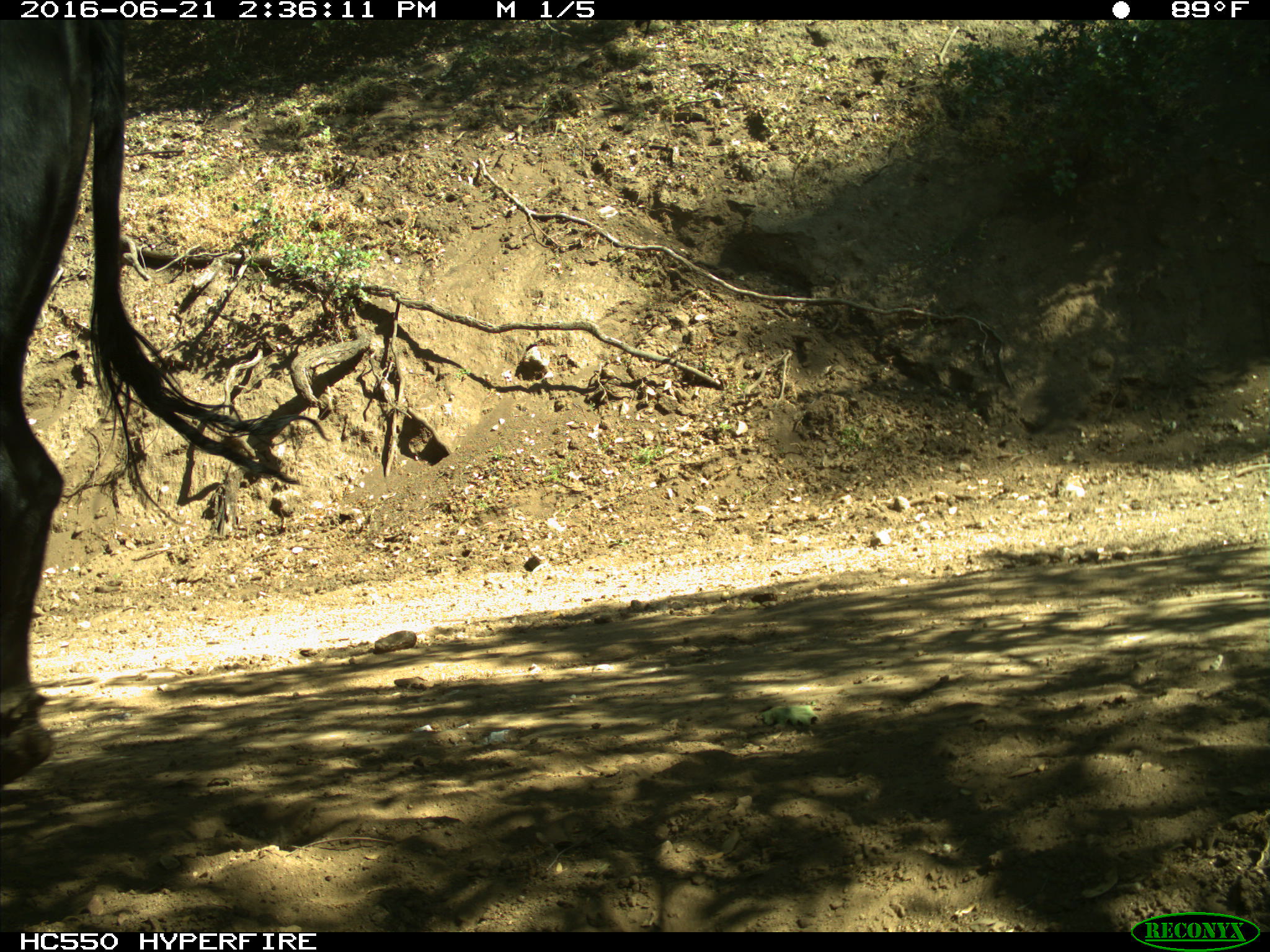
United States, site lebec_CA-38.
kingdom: Animalia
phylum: Chordata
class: Mammalia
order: Artiodactyla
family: Bovidae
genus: Bos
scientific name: Bos taurus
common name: domestic cow